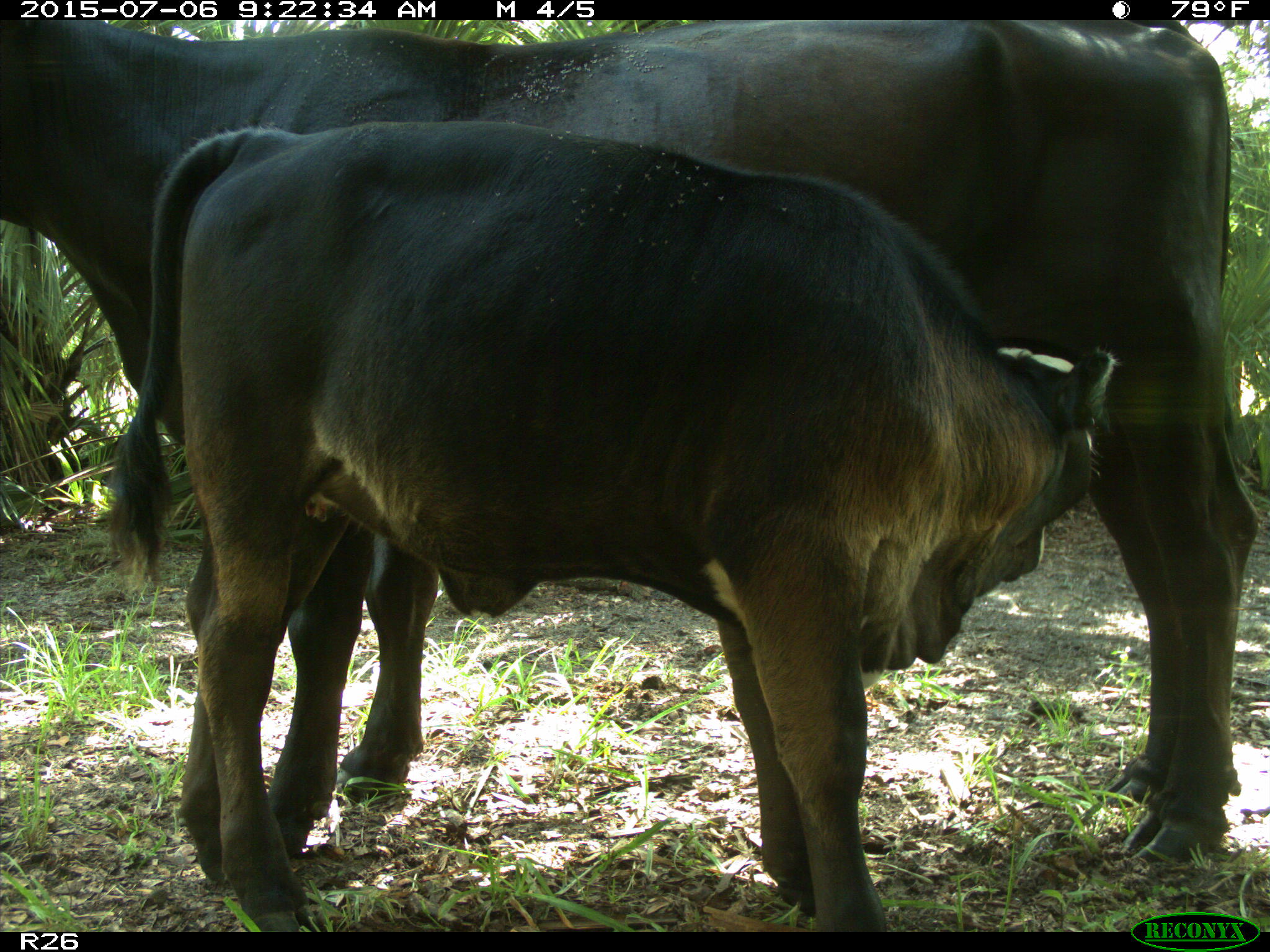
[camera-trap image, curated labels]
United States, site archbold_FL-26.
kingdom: Animalia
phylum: Chordata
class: Mammalia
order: Artiodactyla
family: Bovidae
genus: Bos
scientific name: Bos taurus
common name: domestic cow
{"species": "Bos taurus (domestic cow)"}